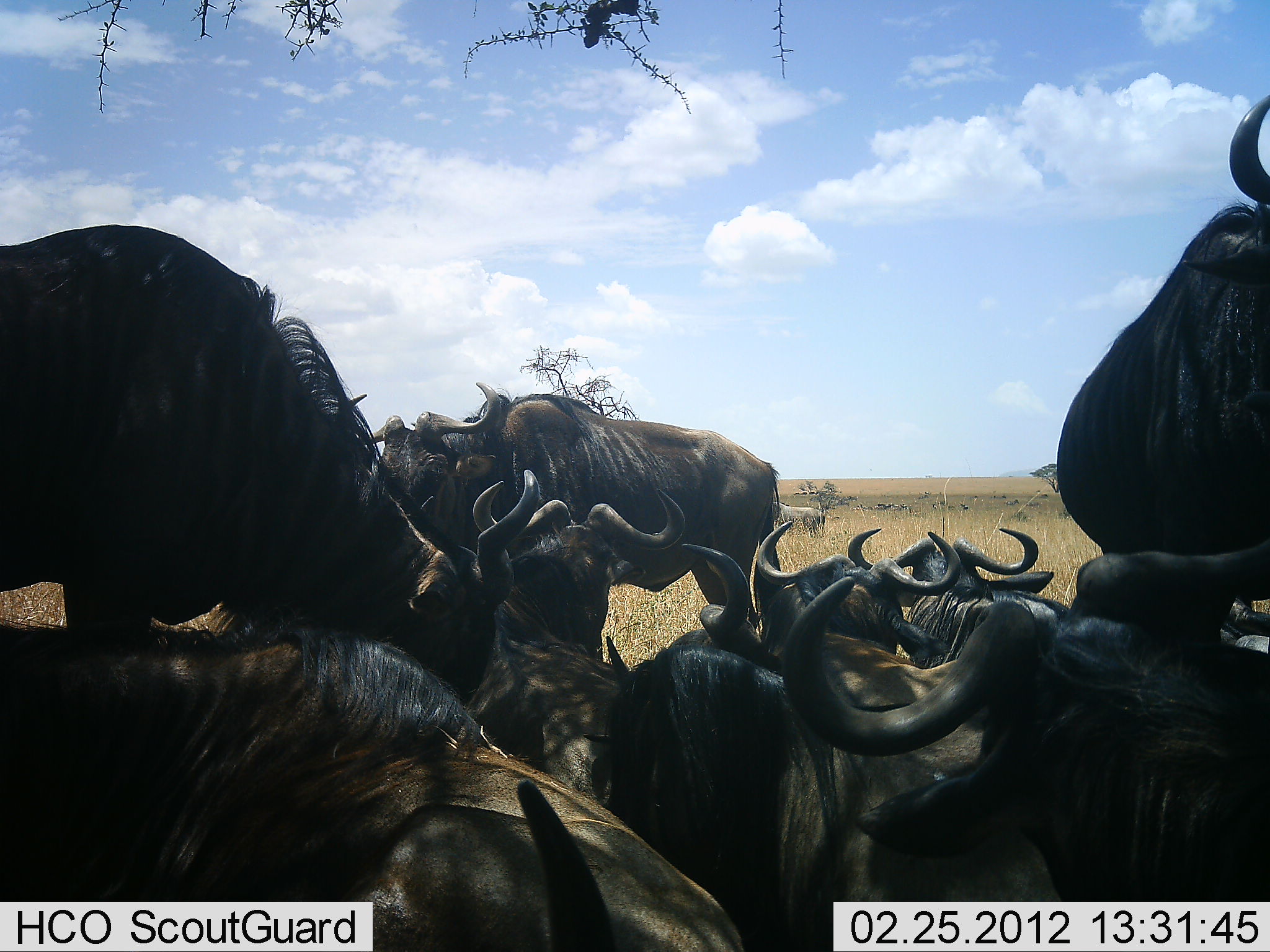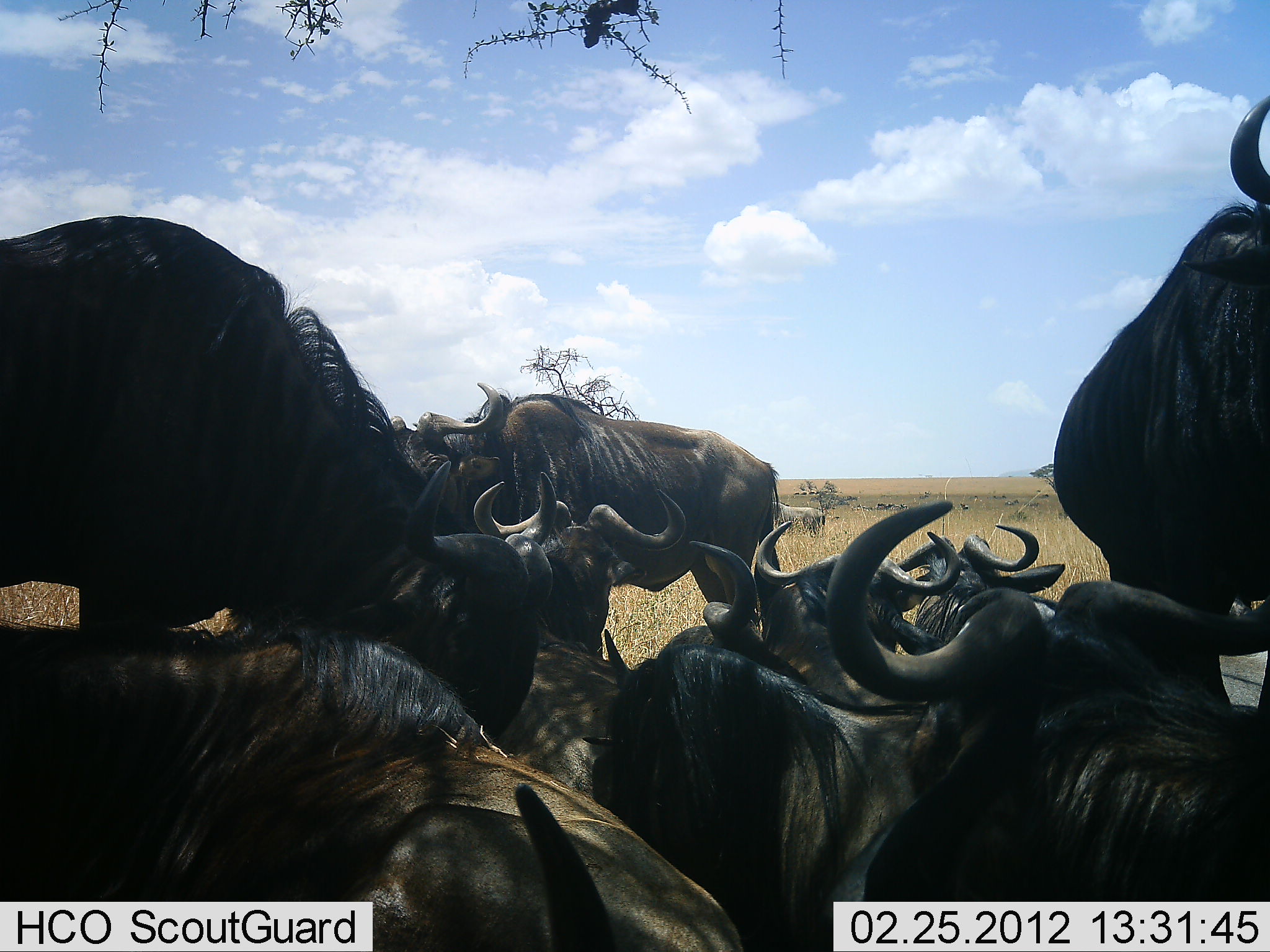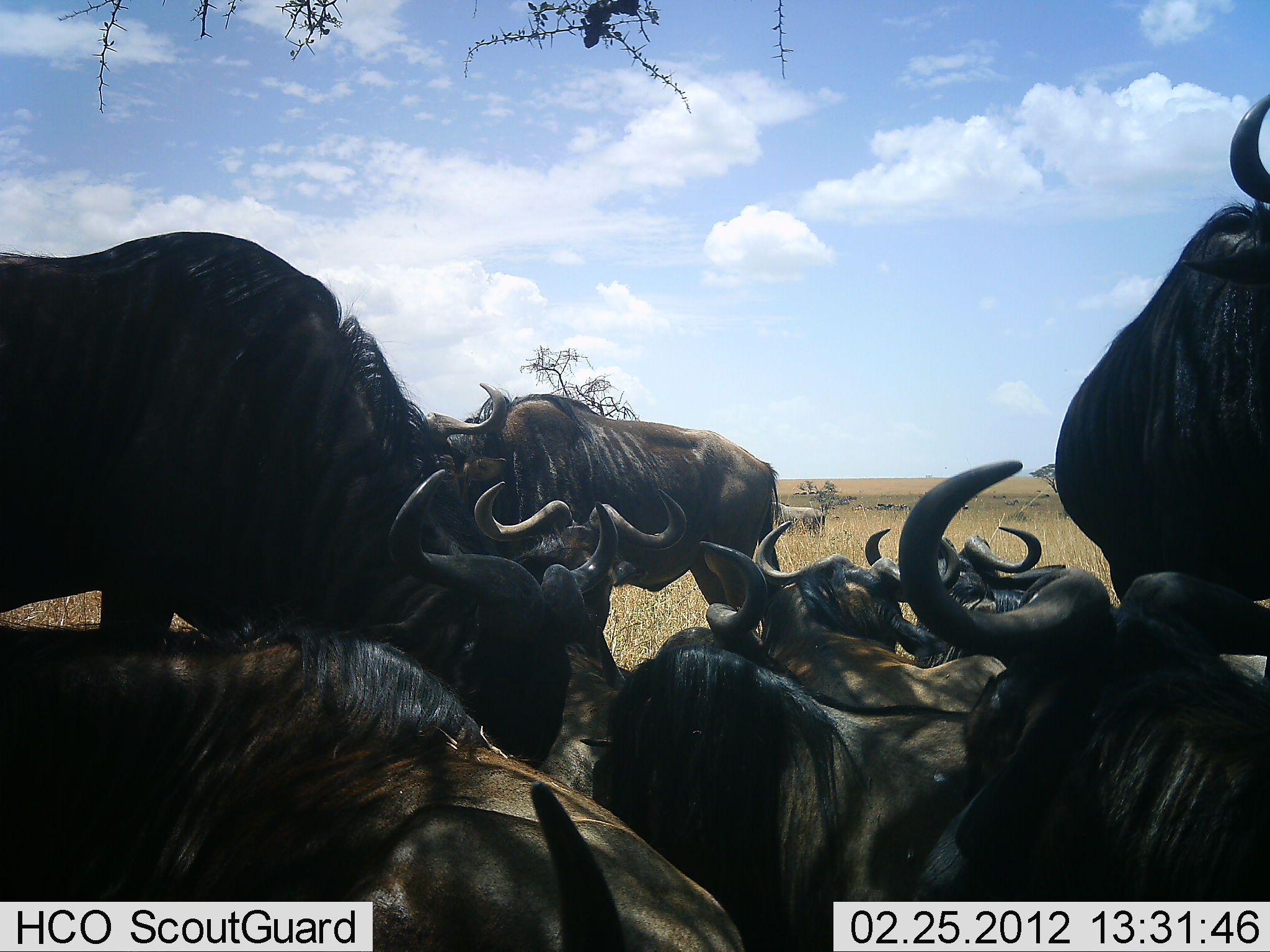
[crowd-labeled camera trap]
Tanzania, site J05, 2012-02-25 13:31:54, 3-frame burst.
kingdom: Animalia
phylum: Chordata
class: Mammalia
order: Artiodactyla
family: Bovidae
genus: Connochaetes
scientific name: Connochaetes taurinus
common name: blue wildebeest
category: wildebeest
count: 9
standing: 83%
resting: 100%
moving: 0%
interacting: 17%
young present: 0%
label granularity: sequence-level